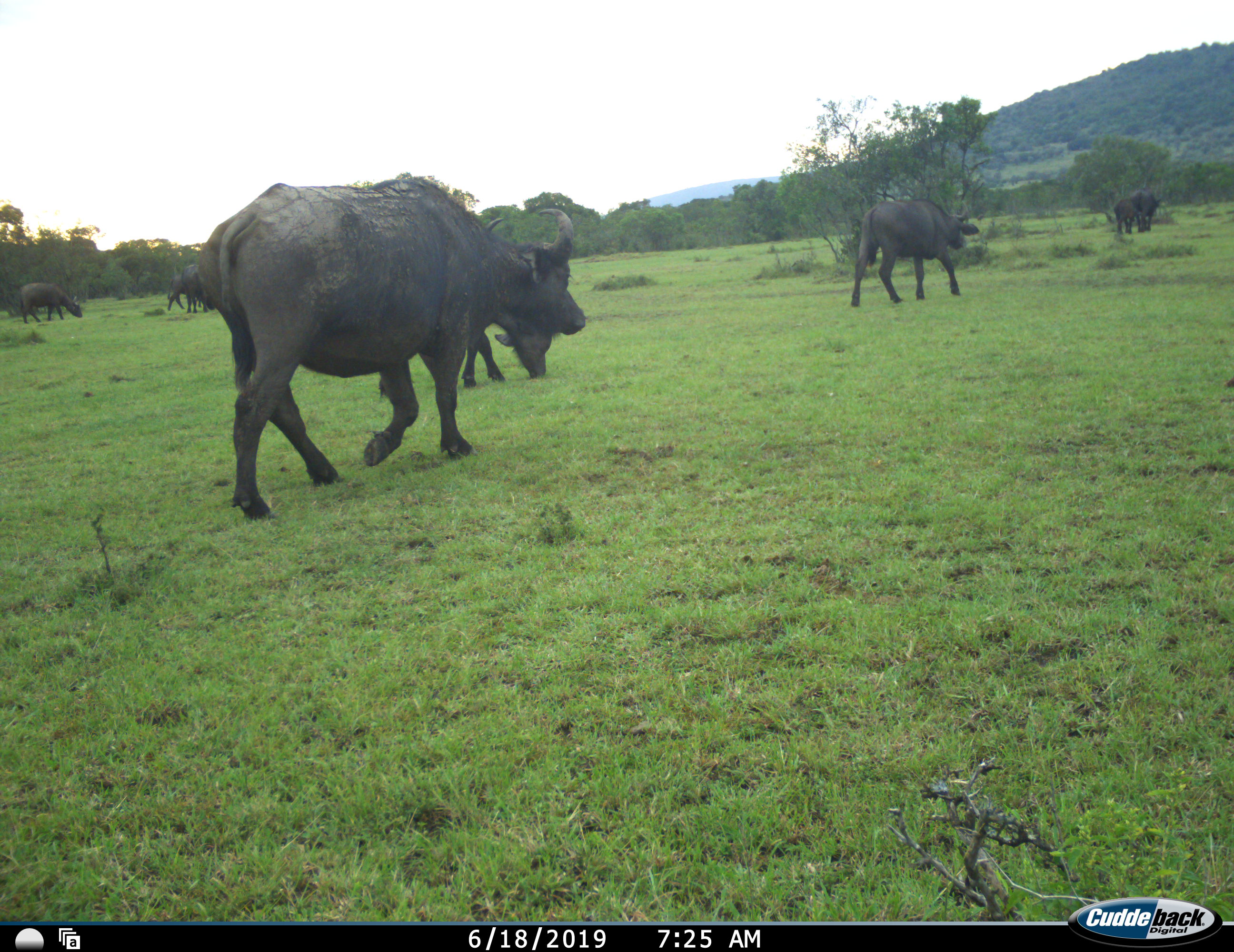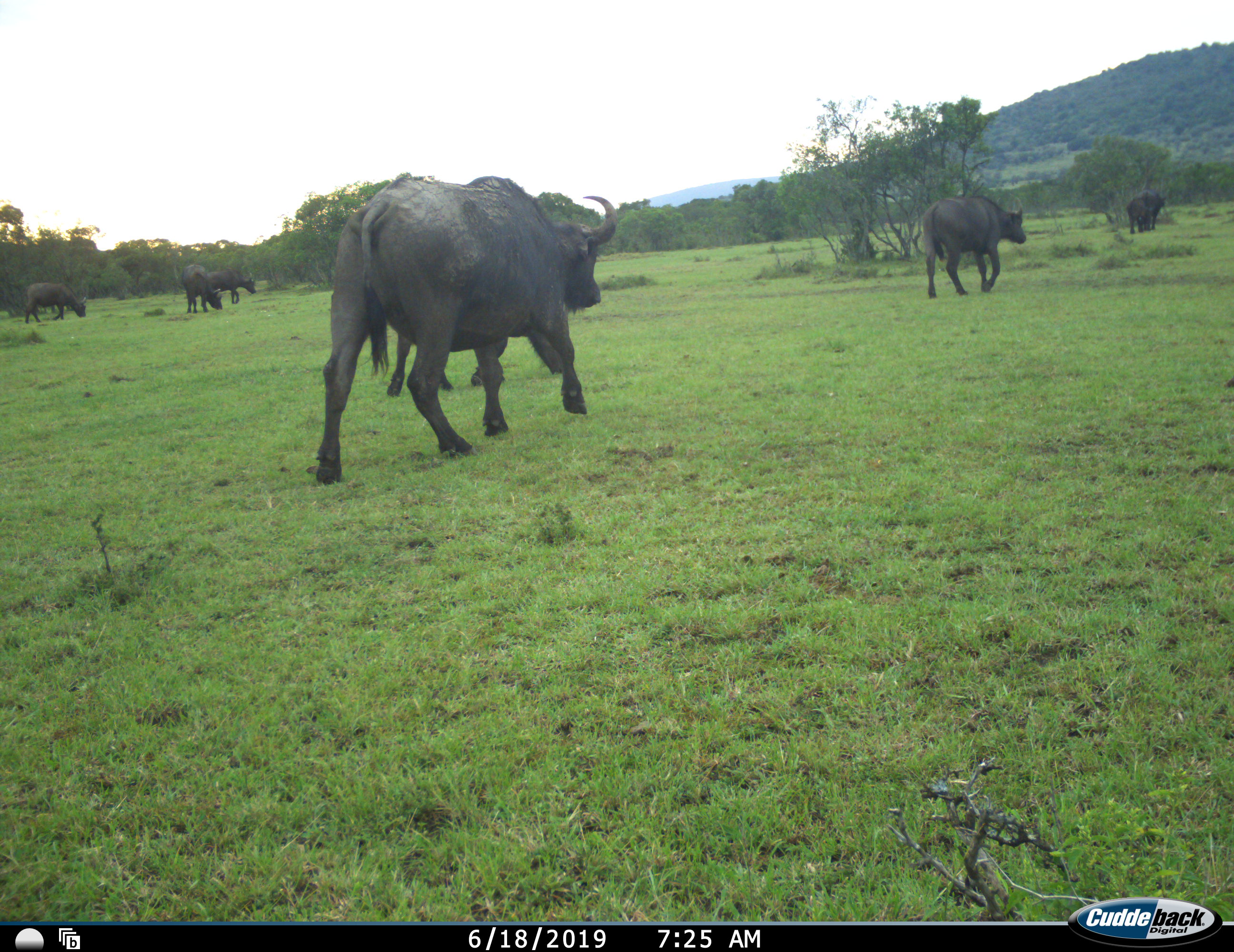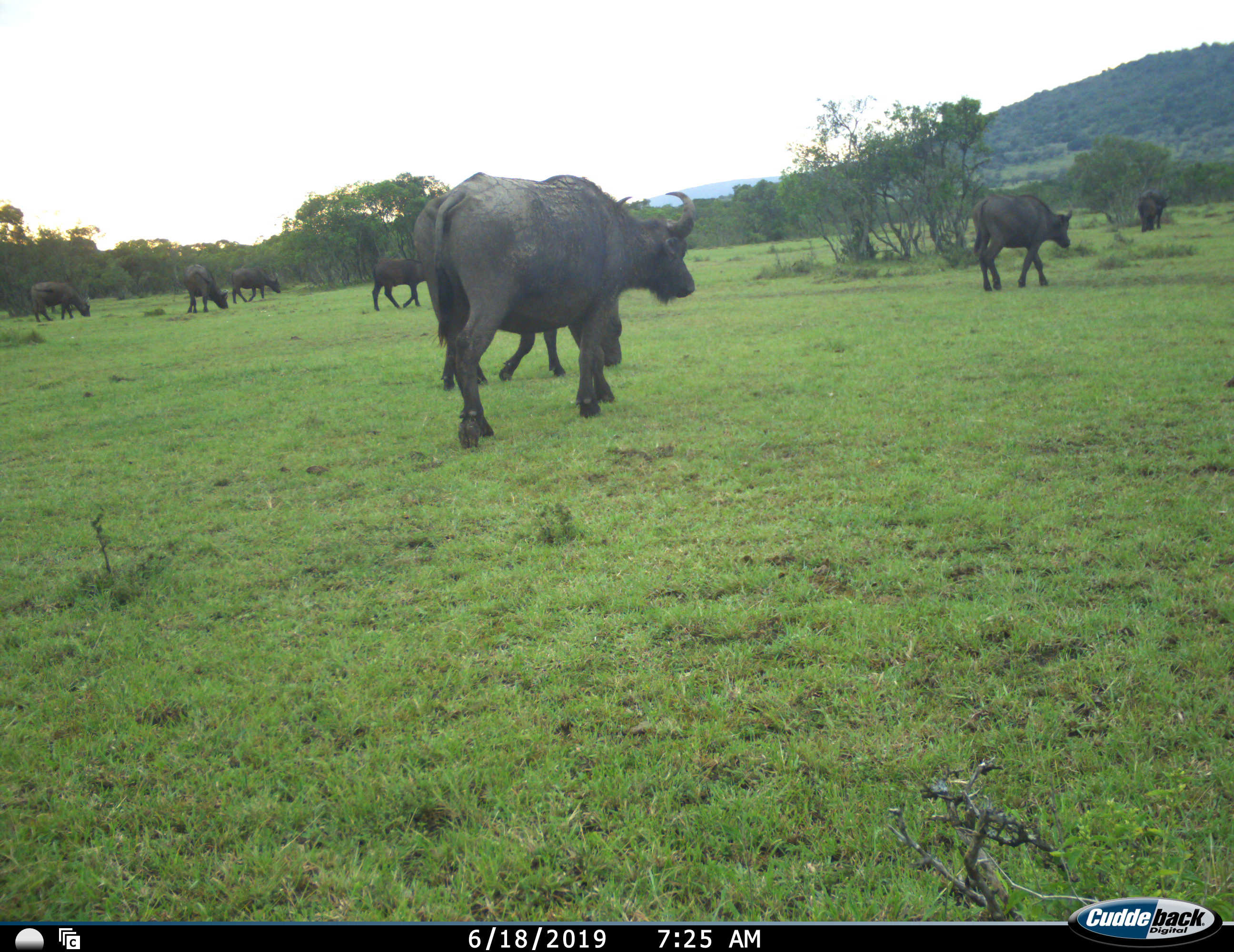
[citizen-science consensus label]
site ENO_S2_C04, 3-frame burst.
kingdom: Animalia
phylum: Chordata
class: Mammalia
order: Artiodactyla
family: Bovidae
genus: Syncerus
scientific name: Syncerus caffer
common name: african buffalo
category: buffalo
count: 9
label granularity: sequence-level